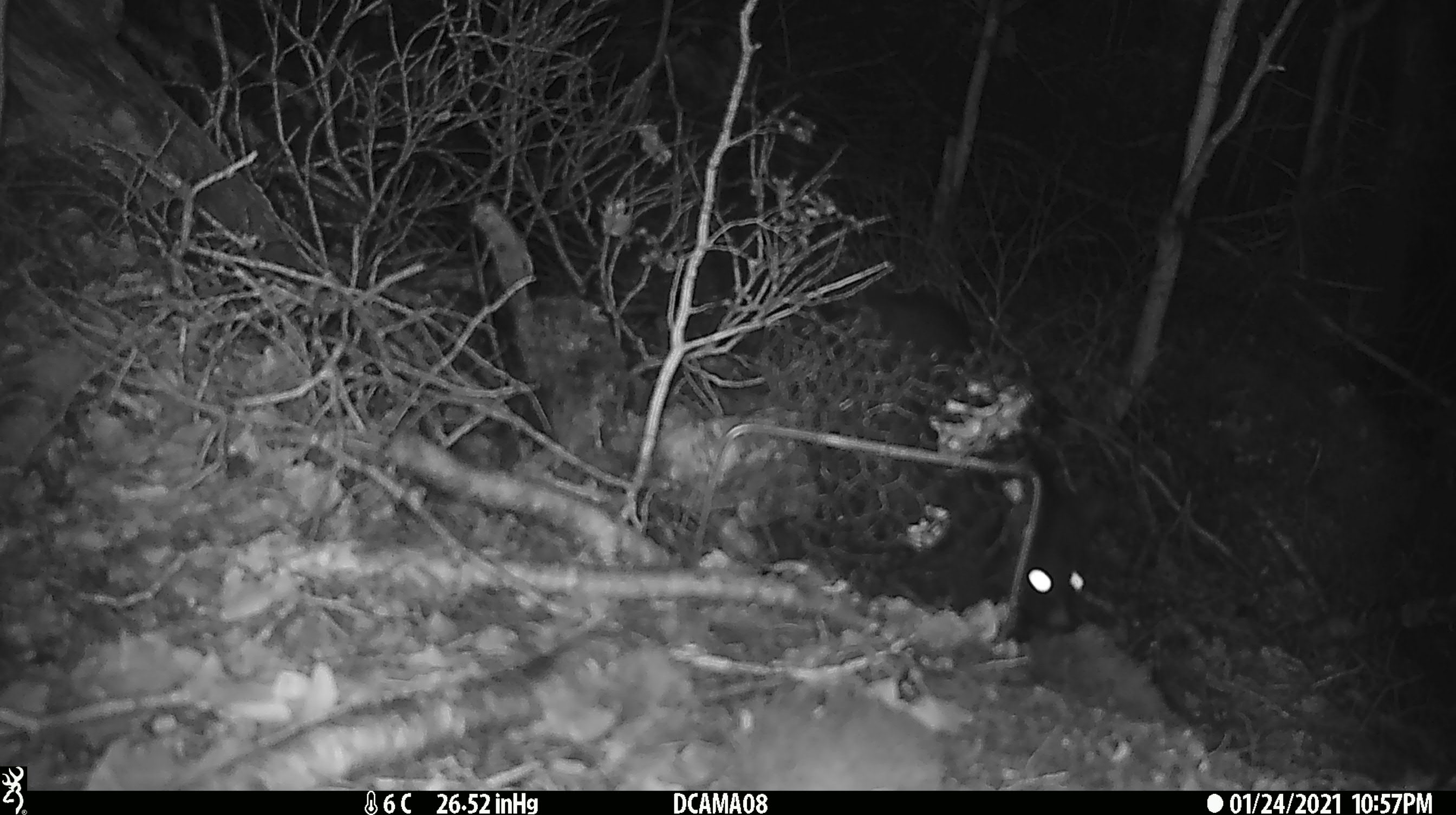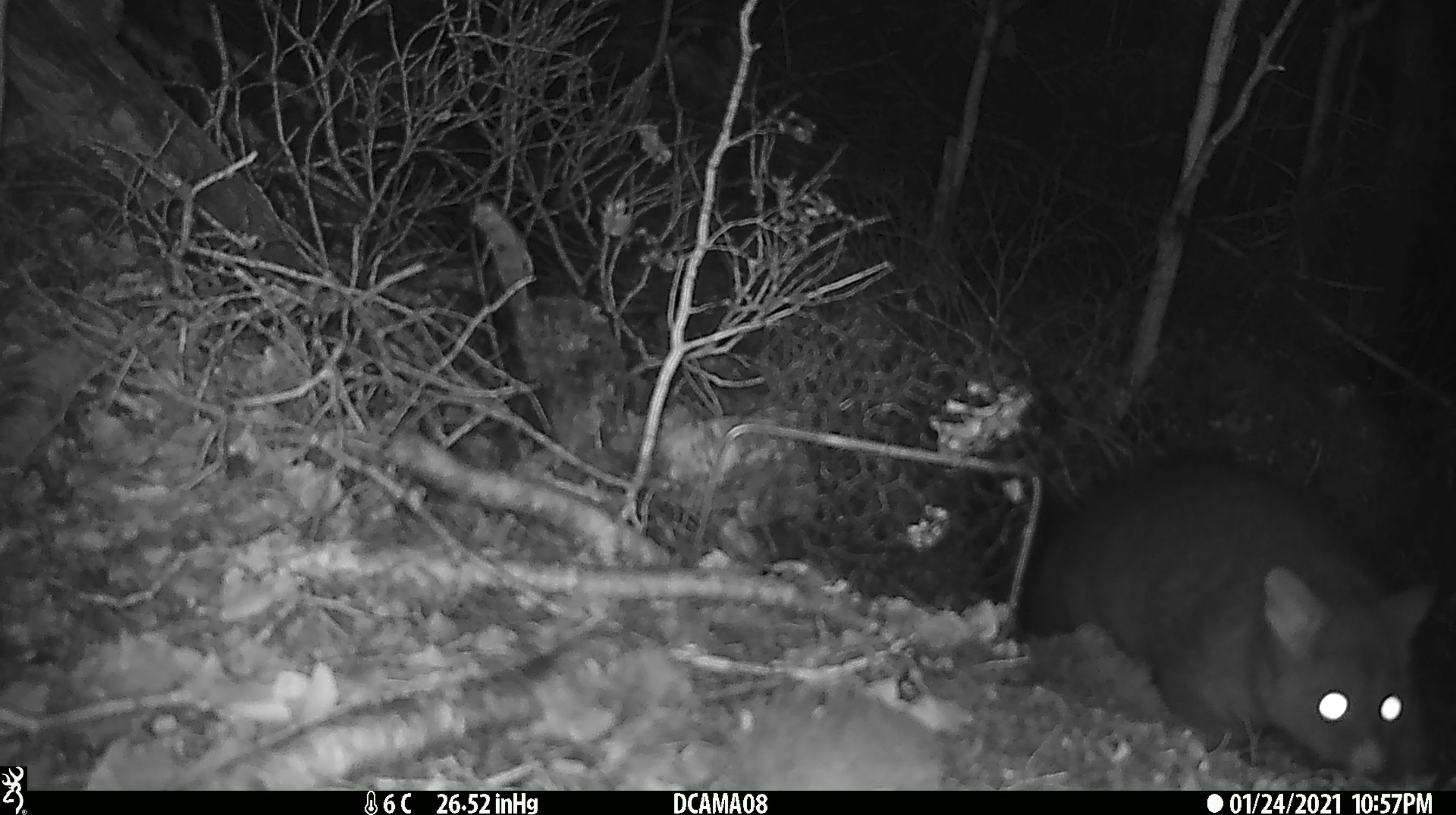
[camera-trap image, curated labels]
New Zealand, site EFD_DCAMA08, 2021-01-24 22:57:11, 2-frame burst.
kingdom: Animalia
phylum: Chordata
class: Mammalia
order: Diprotodontia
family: Phalangeridae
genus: Trichosurus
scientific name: Trichosurus vulpecula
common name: common brushtail possum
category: possum